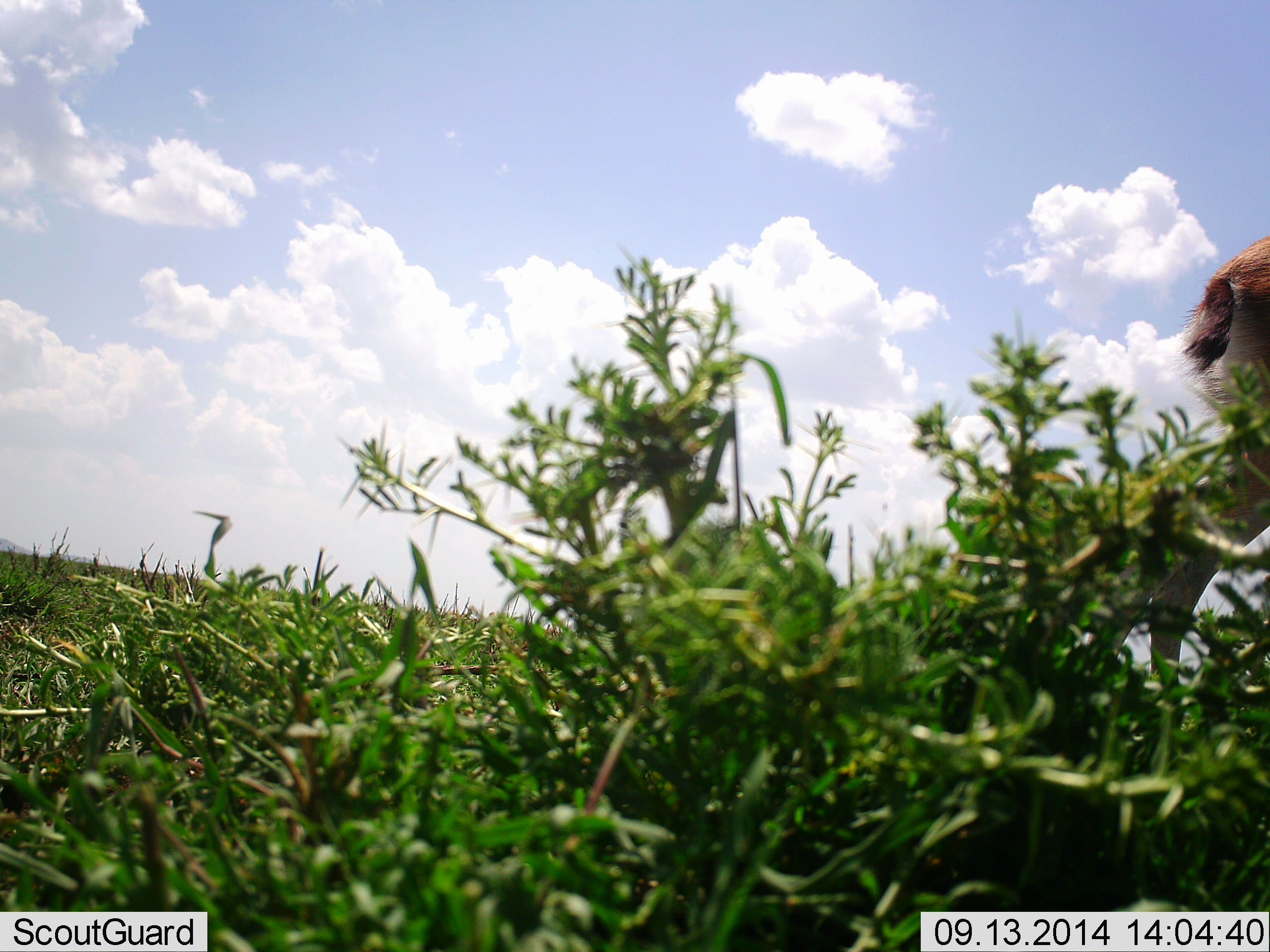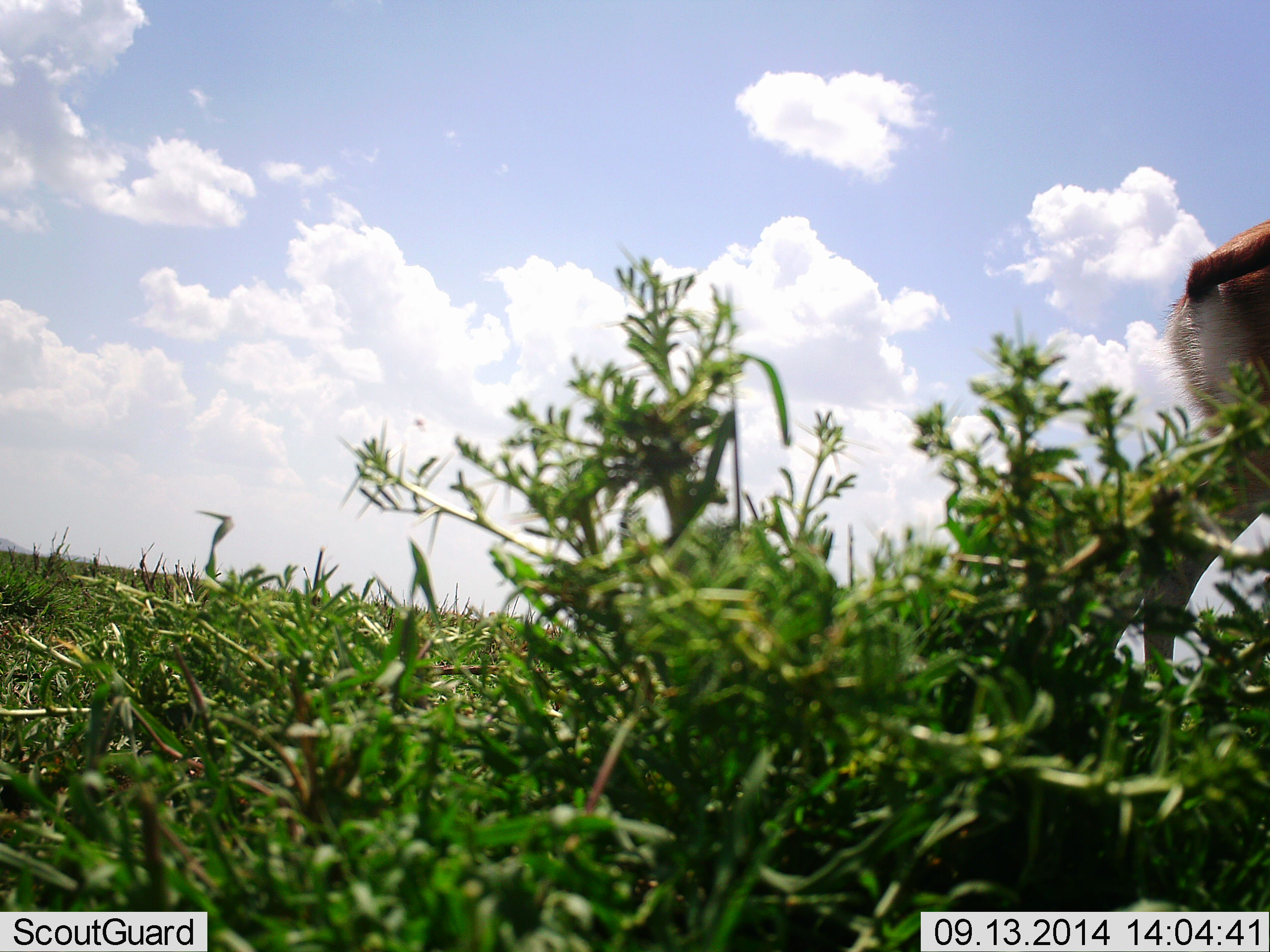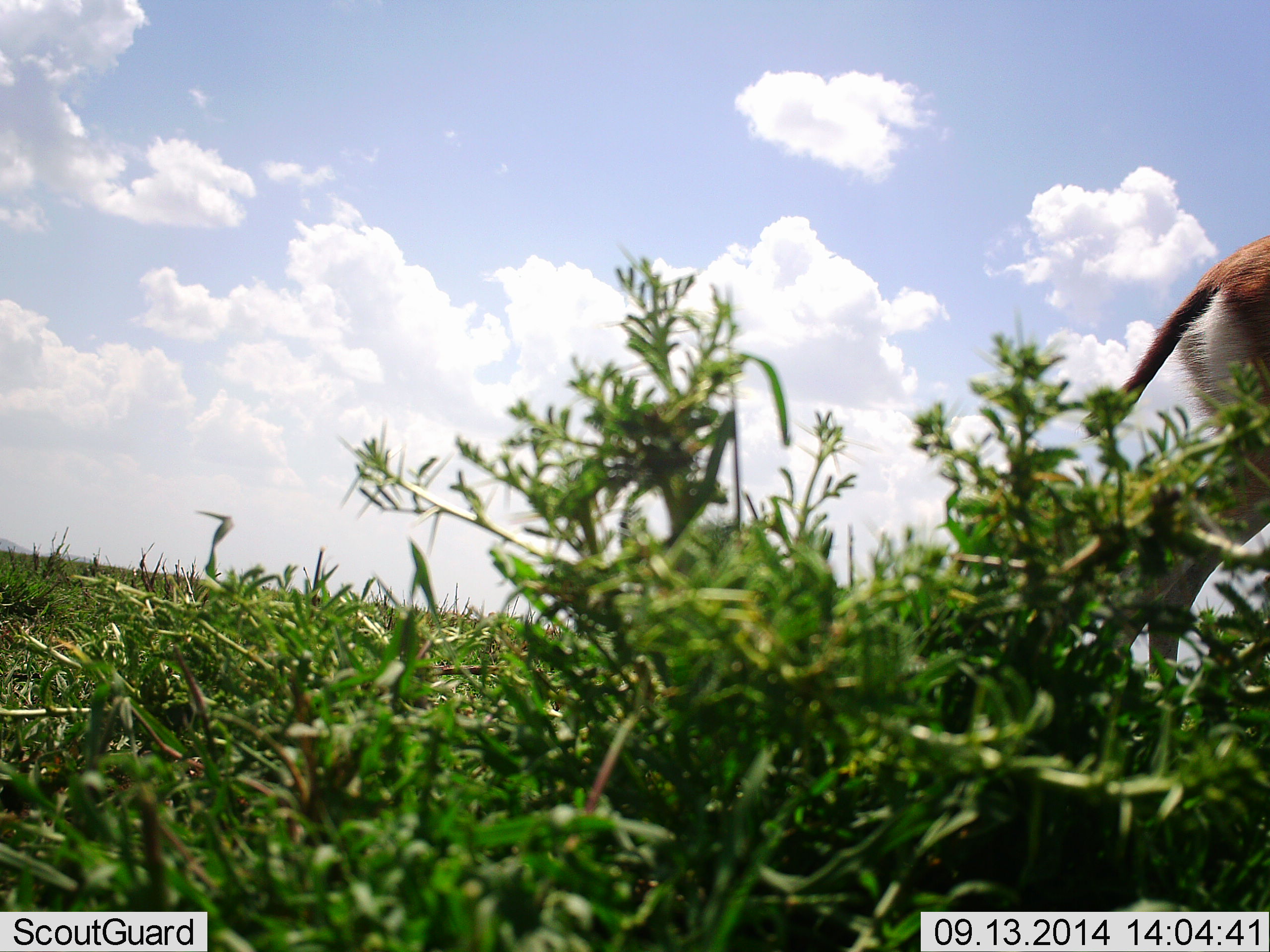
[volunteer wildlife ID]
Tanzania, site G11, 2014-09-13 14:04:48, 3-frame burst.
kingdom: Animalia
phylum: Chordata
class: Mammalia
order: Artiodactyla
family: Bovidae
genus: Eudorcas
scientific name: Eudorcas thomsonii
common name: thomson's gazelle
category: gazellethomsons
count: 1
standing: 73%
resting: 0%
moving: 27%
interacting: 0%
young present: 0%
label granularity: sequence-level